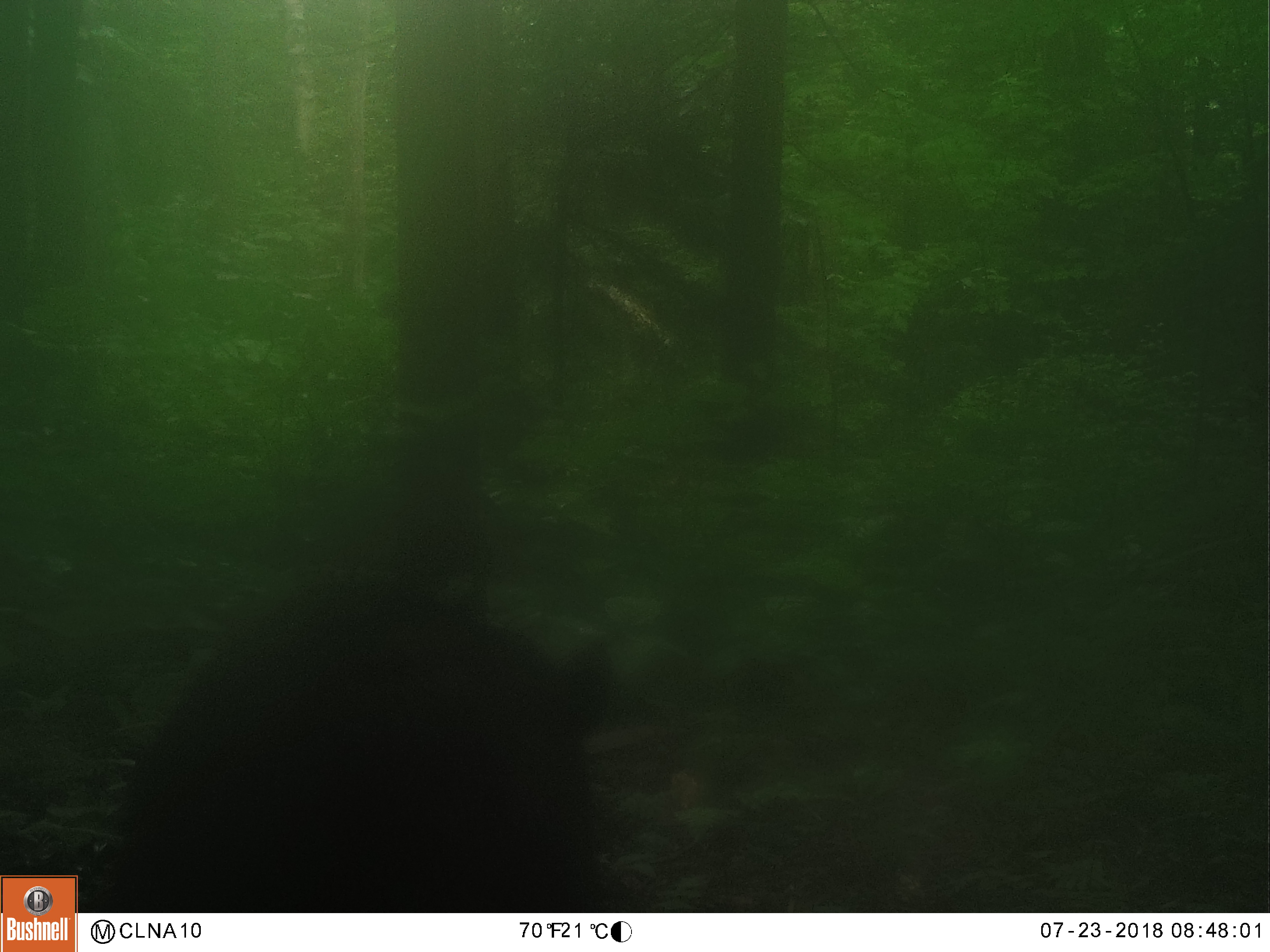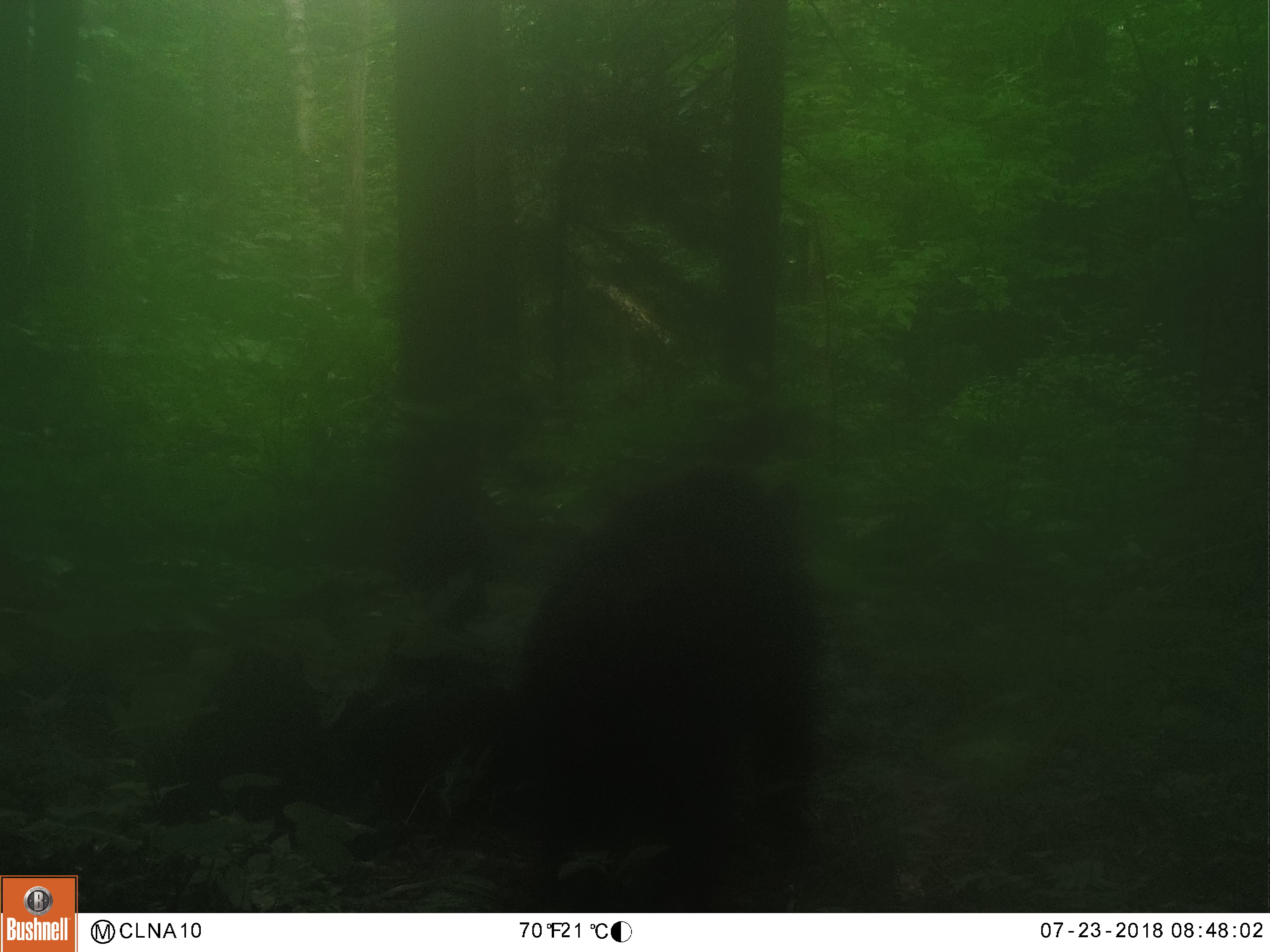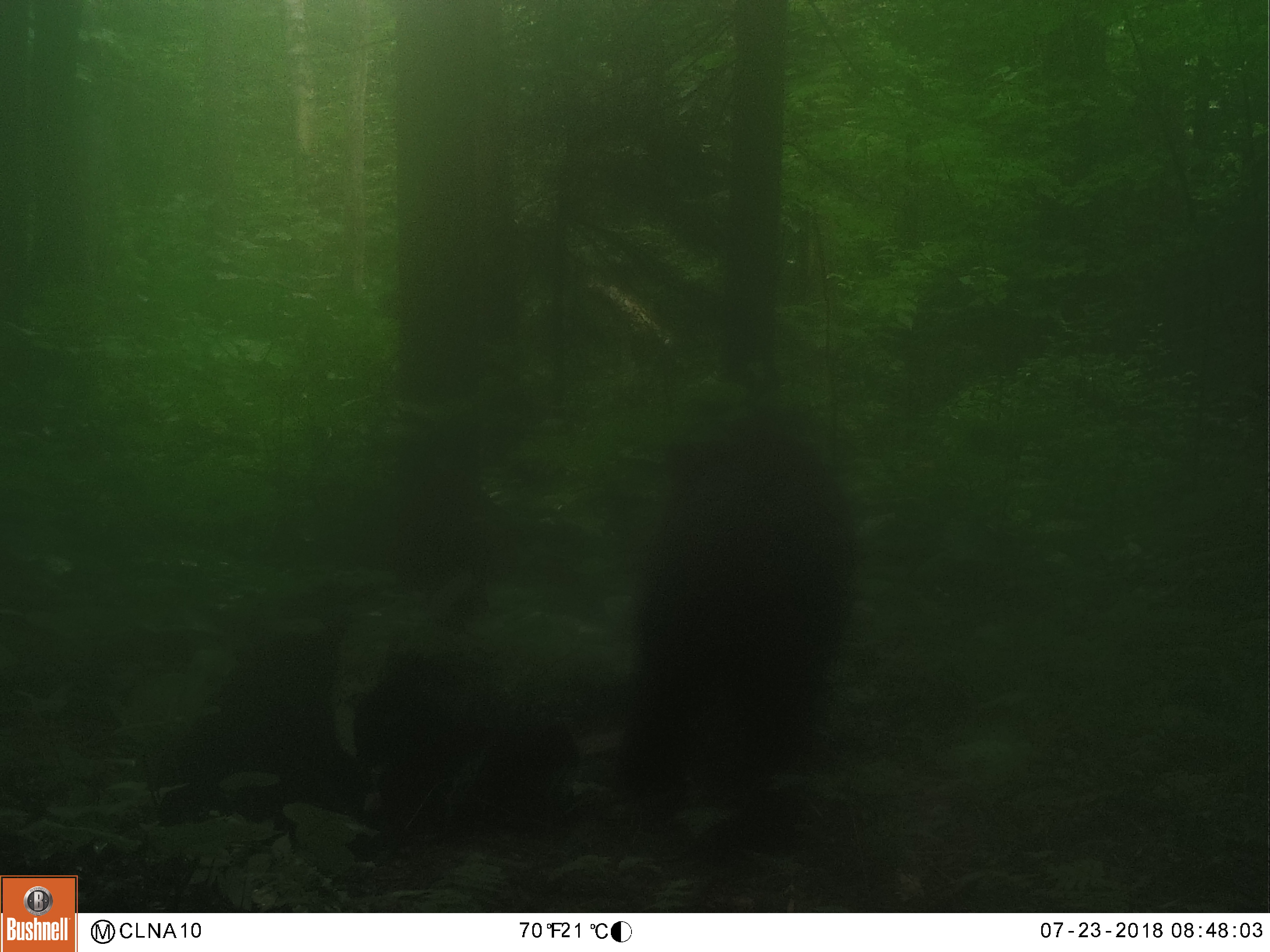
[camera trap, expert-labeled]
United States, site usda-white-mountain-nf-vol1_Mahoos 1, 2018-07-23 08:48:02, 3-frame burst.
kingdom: Animalia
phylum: Chordata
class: Mammalia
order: Carnivora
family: Ursidae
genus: Ursus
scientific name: Ursus americanus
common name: black bear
Black bear (Ursus americanus).